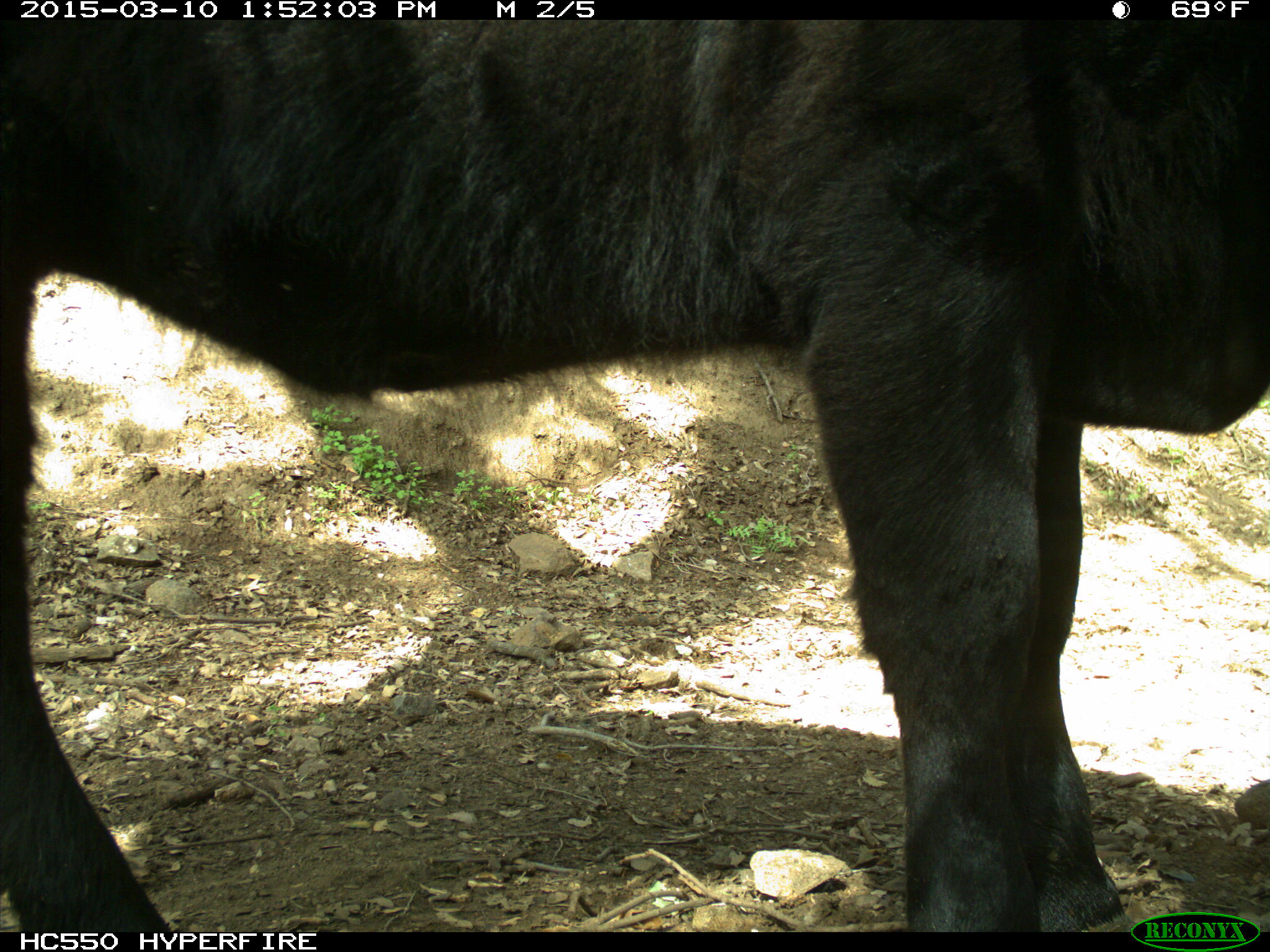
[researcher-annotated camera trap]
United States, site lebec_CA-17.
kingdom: Animalia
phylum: Chordata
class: Mammalia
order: Artiodactyla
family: Bovidae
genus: Bos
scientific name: Bos taurus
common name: domestic cow